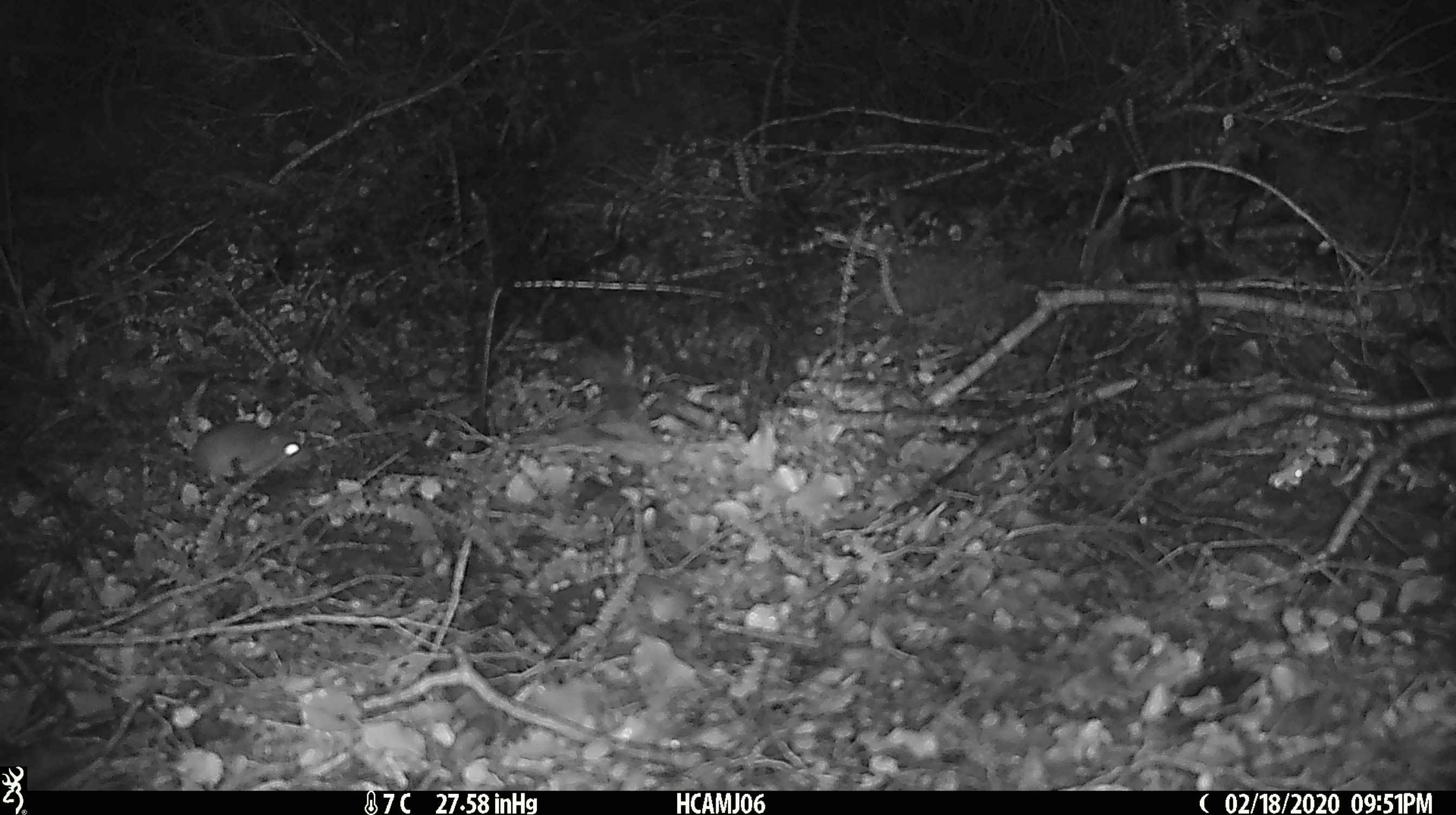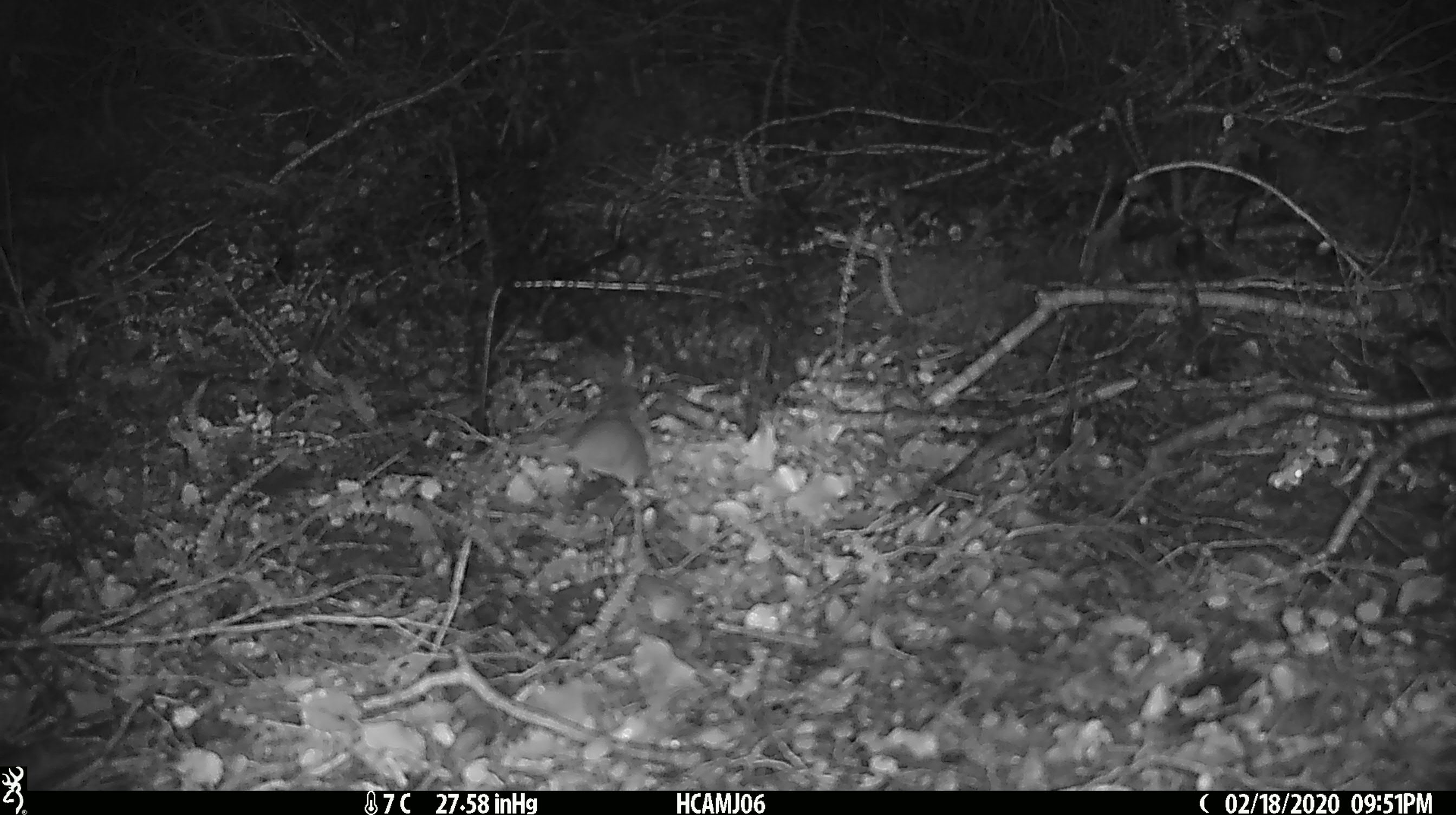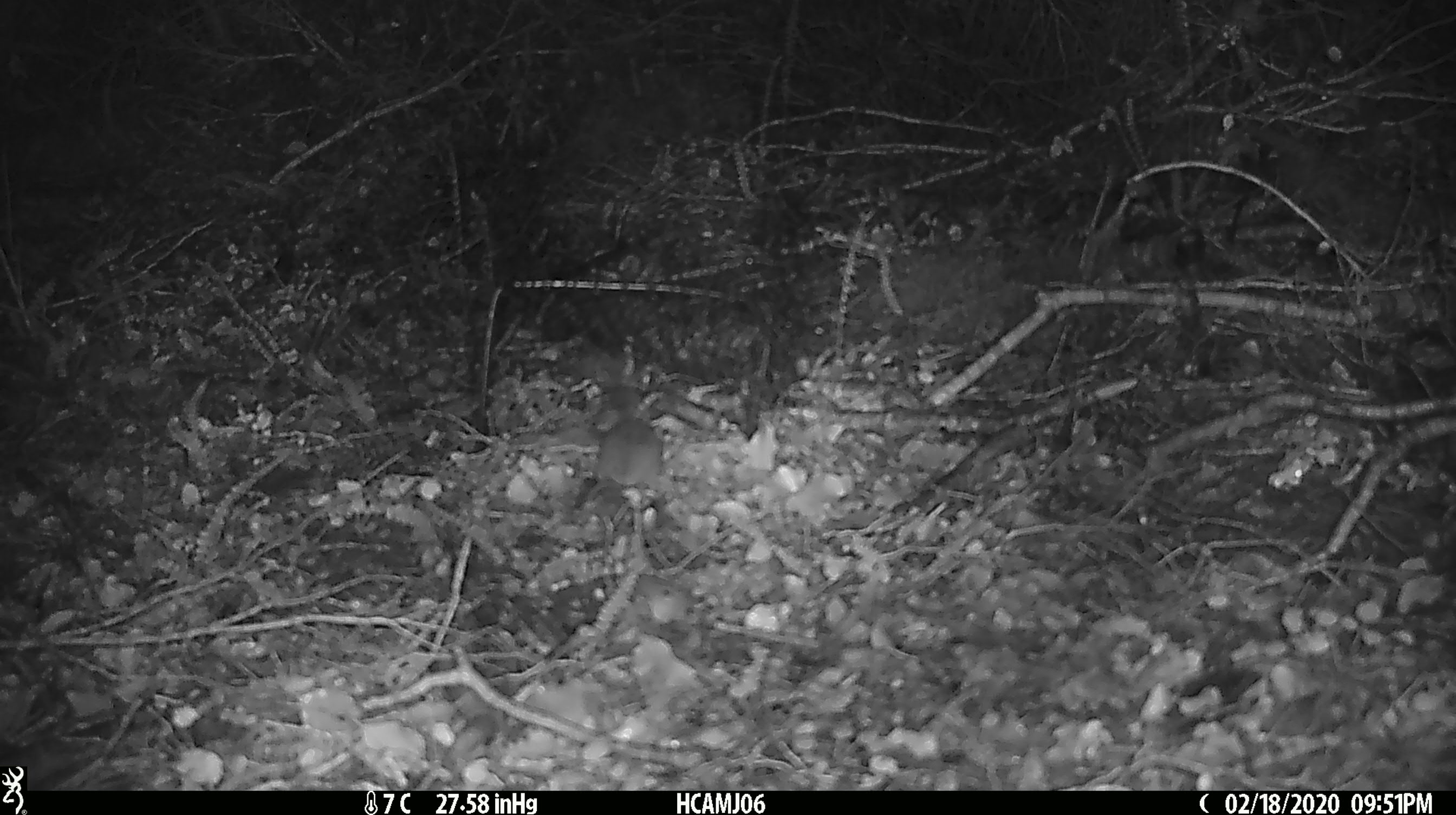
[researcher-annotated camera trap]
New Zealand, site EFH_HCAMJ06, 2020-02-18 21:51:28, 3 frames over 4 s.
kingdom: Animalia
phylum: Chordata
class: Mammalia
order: Rodentia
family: Muridae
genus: Mus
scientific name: Mus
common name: mouse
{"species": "mouse (Mus)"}